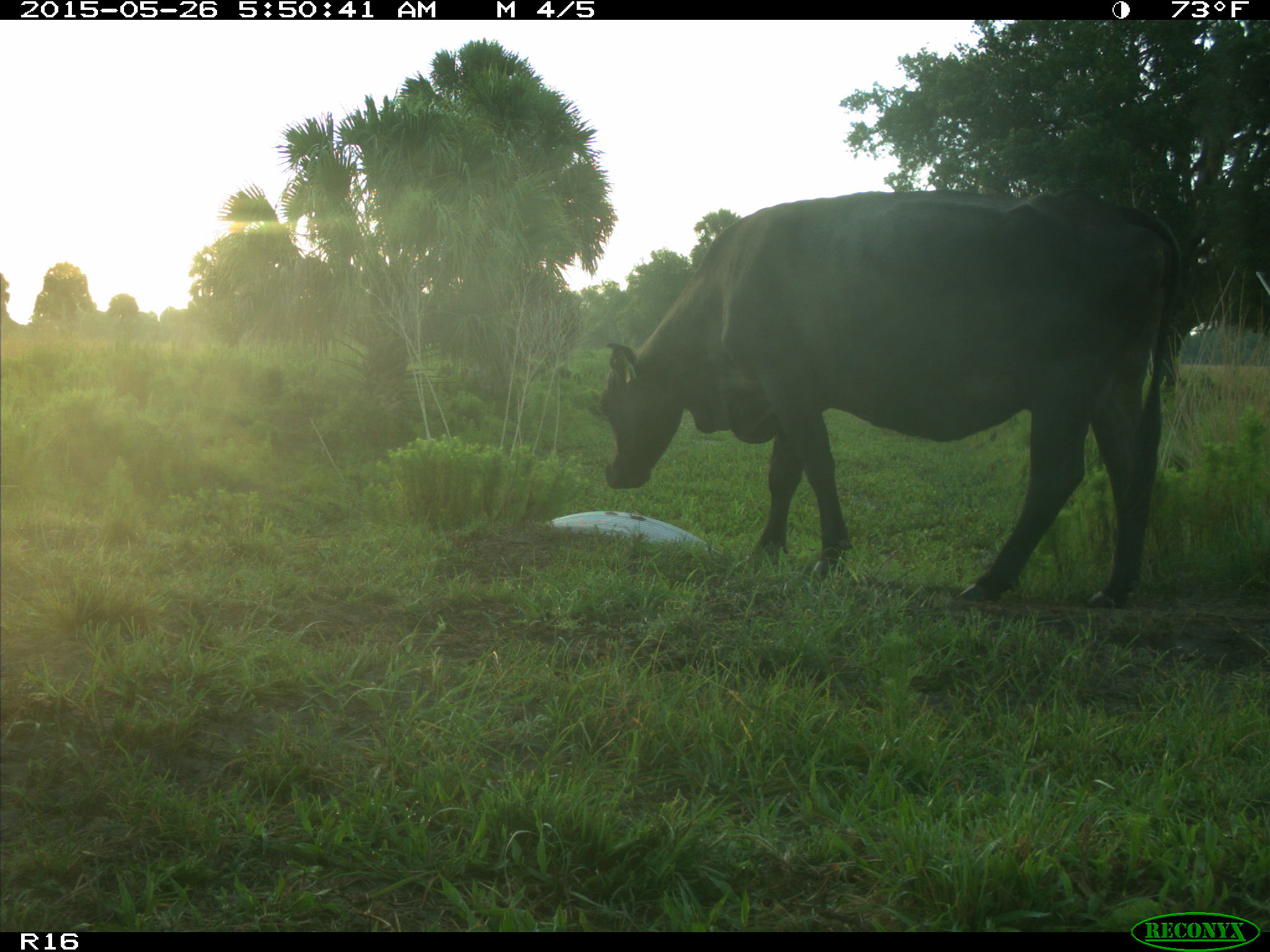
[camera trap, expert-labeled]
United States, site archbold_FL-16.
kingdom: Animalia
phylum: Chordata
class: Mammalia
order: Artiodactyla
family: Bovidae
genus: Bos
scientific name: Bos taurus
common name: domestic cow